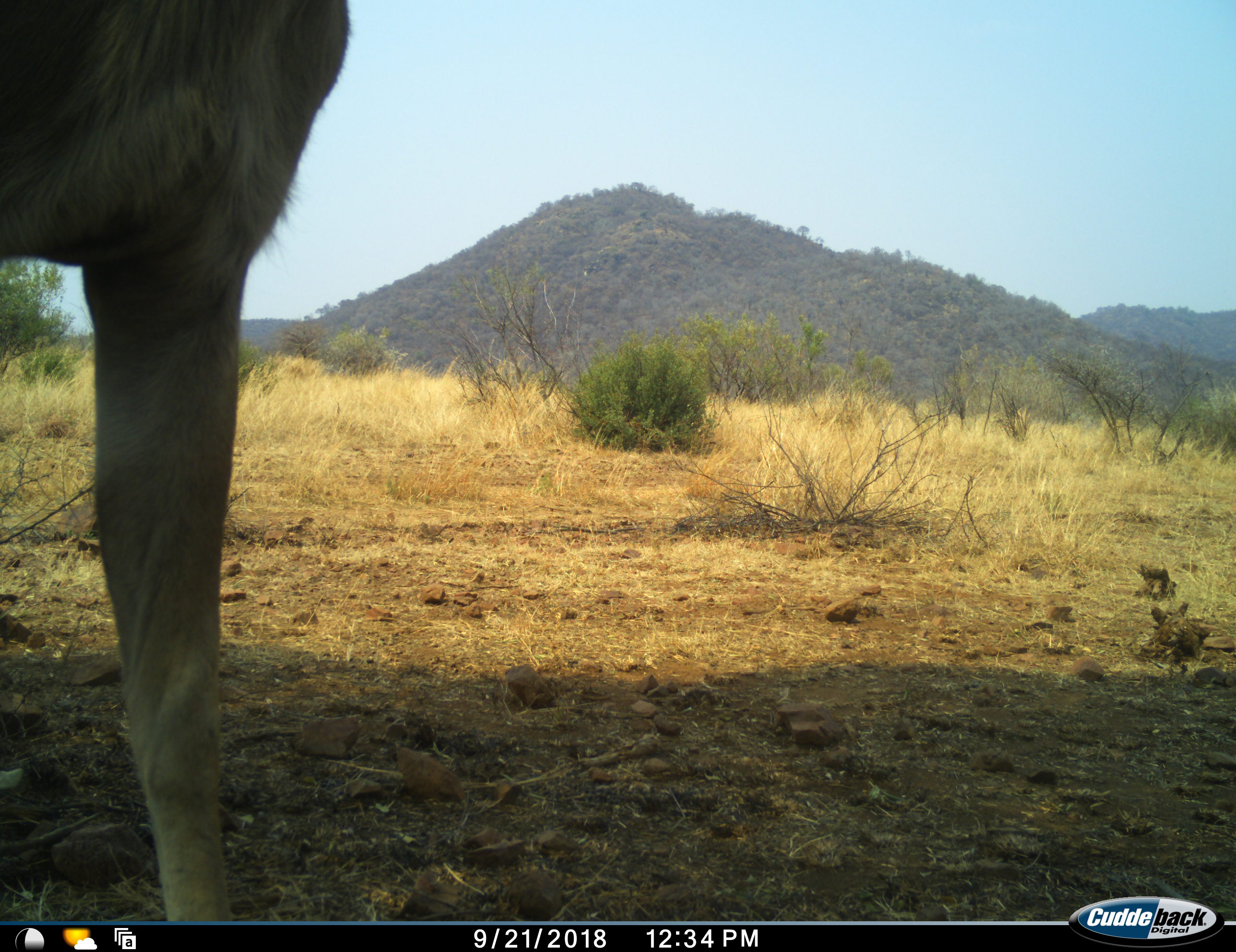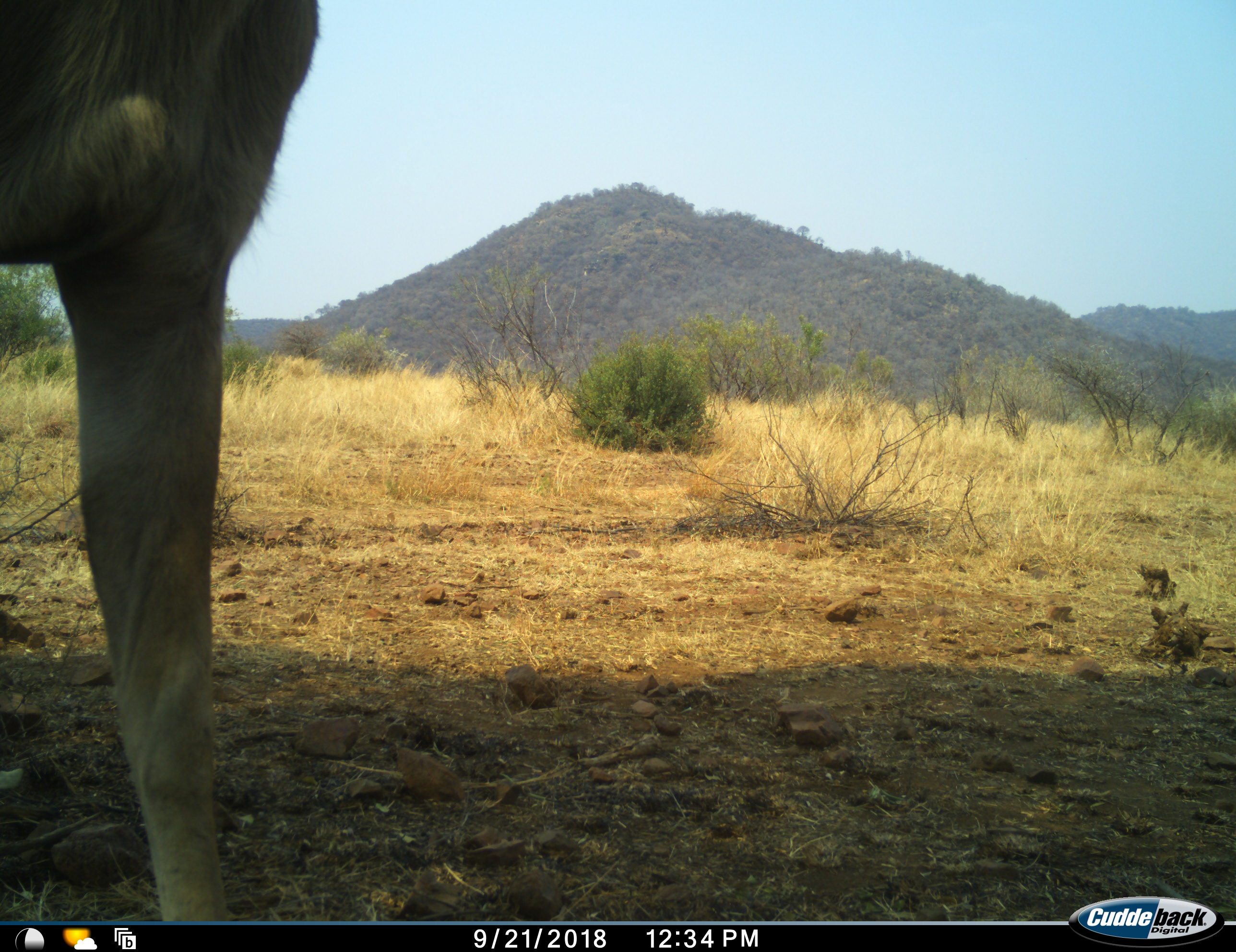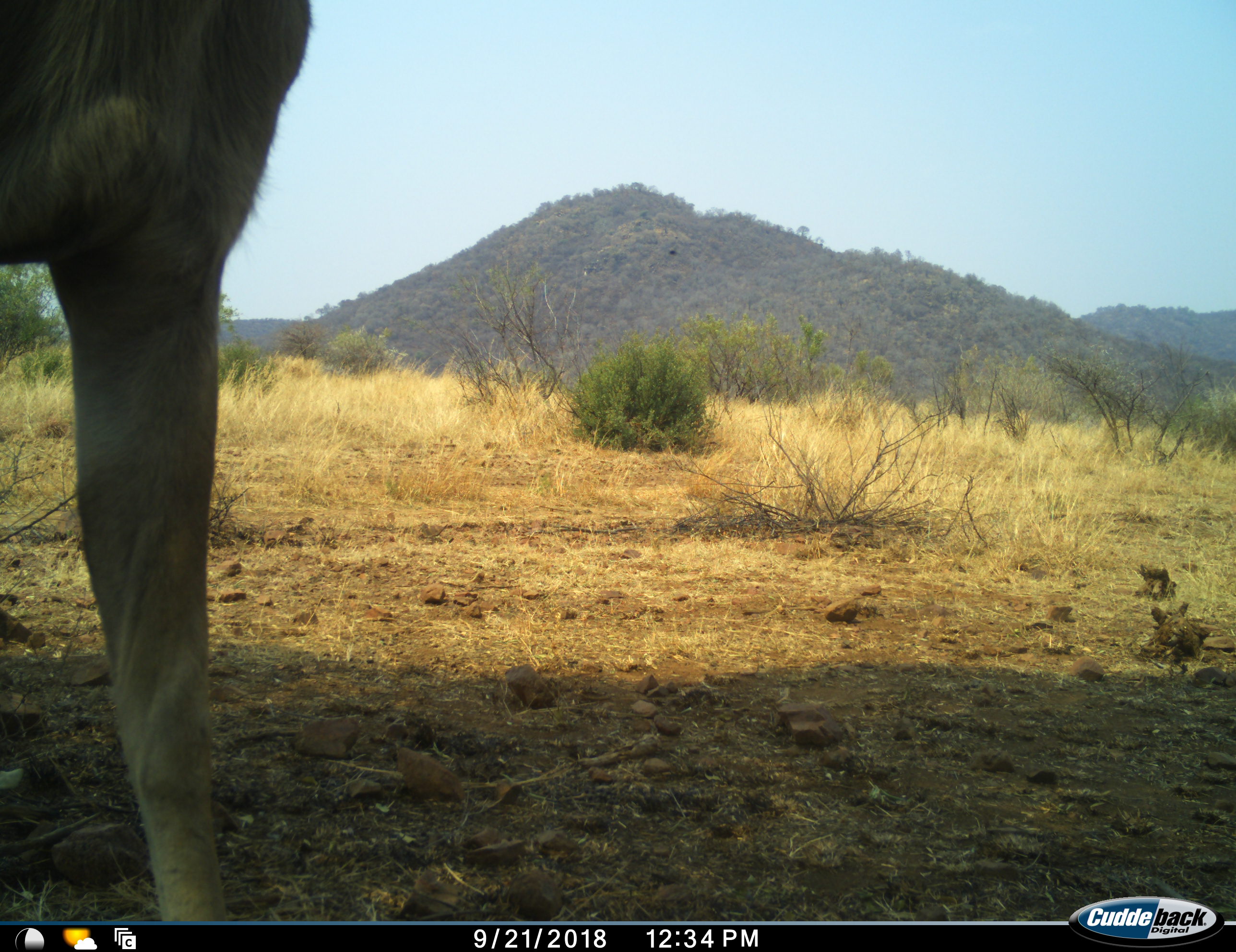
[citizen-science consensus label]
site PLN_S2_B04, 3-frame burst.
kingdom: Animalia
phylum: Chordata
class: Mammalia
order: Artiodactyla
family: Bovidae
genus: Tragelaphus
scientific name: Tragelaphus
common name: kudu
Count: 1.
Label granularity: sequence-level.